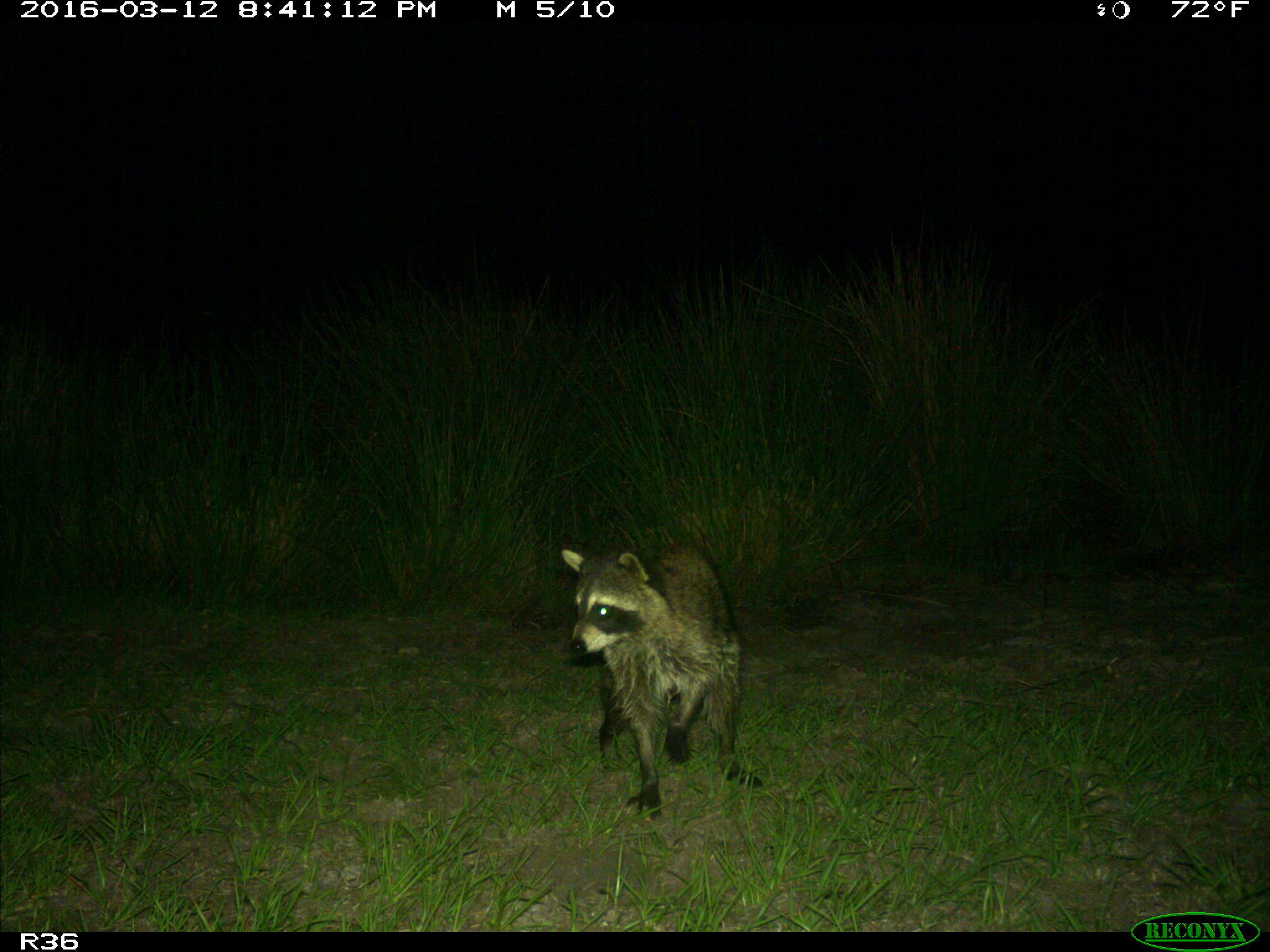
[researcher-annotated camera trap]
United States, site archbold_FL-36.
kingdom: Animalia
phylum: Chordata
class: Mammalia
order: Carnivora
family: Procyonidae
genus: Procyon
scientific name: Procyon lotor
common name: common raccoon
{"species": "Procyon lotor (common raccoon)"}